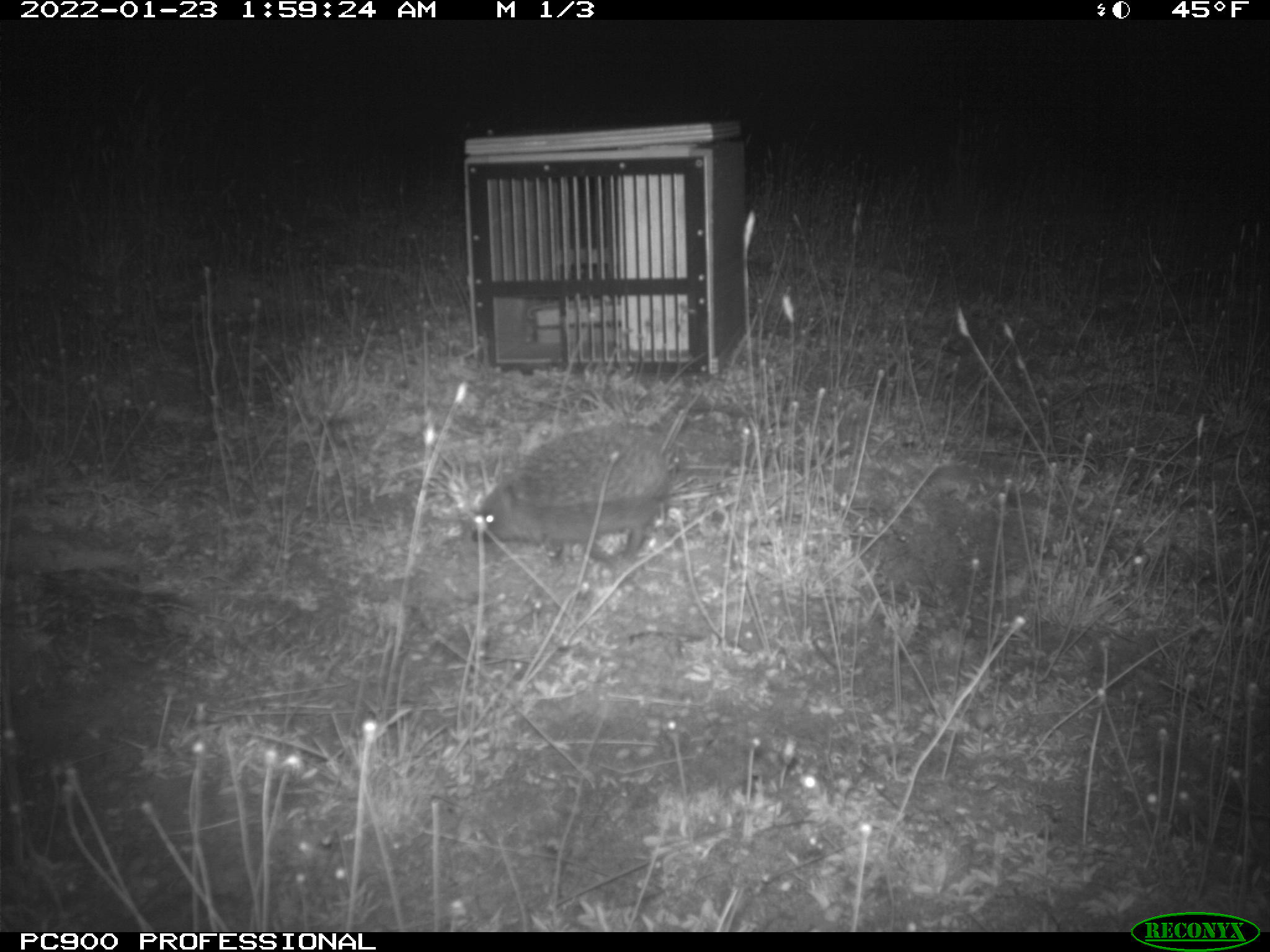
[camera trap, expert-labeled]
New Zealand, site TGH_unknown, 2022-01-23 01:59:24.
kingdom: Animalia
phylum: Chordata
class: Mammalia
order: Eulipotyphla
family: Erinaceidae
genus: Erinaceus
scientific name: Erinaceus europaeus europaeus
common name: european hedgehog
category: hedgehog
Hedgehog (european hedgehog) (Erinaceus europaeus europaeus).